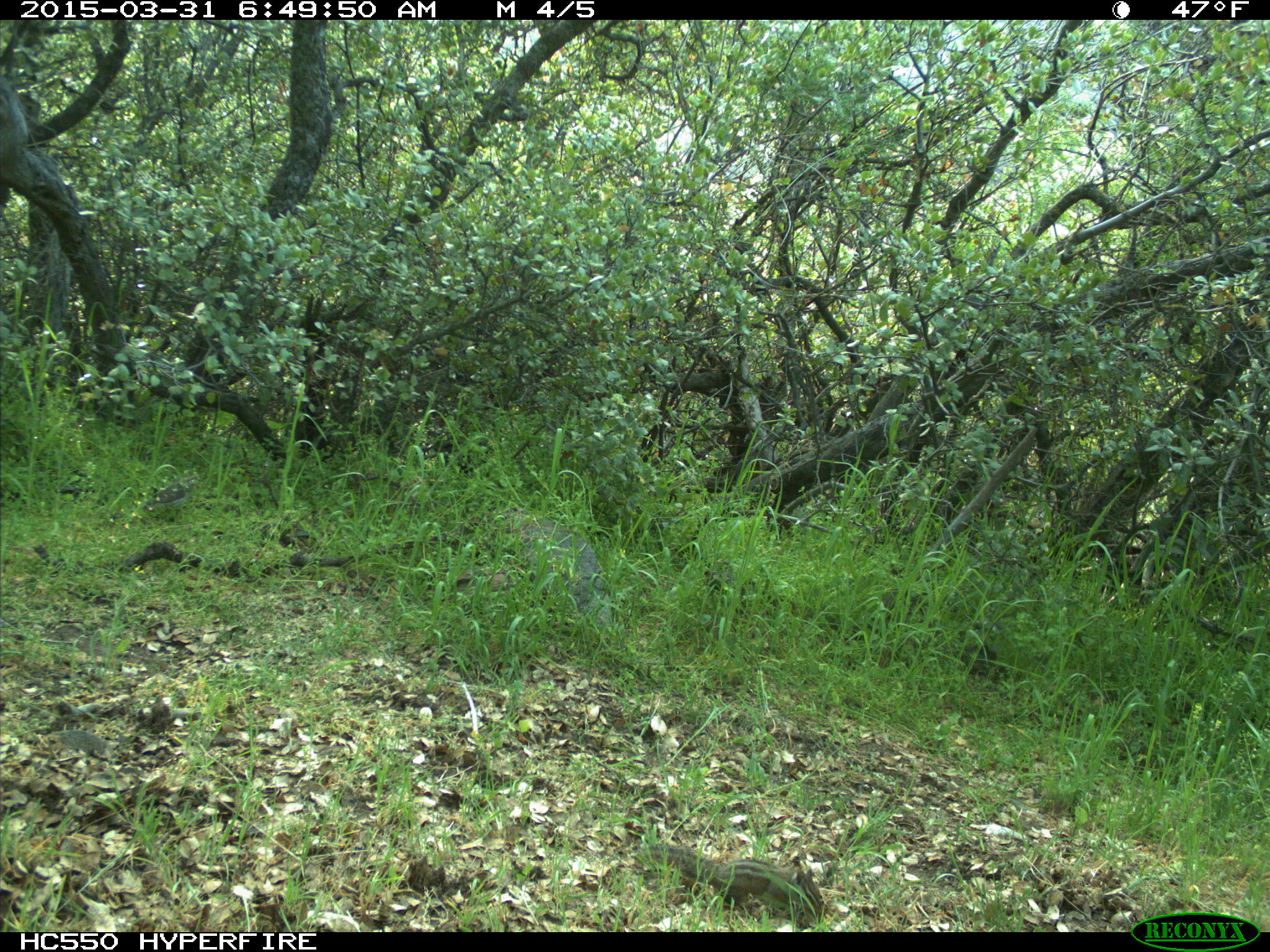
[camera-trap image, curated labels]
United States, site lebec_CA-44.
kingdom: Animalia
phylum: Chordata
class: Mammalia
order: Rodentia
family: Sciuridae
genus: Tamias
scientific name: Tamias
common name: chipmunk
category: unidentified chipmunk